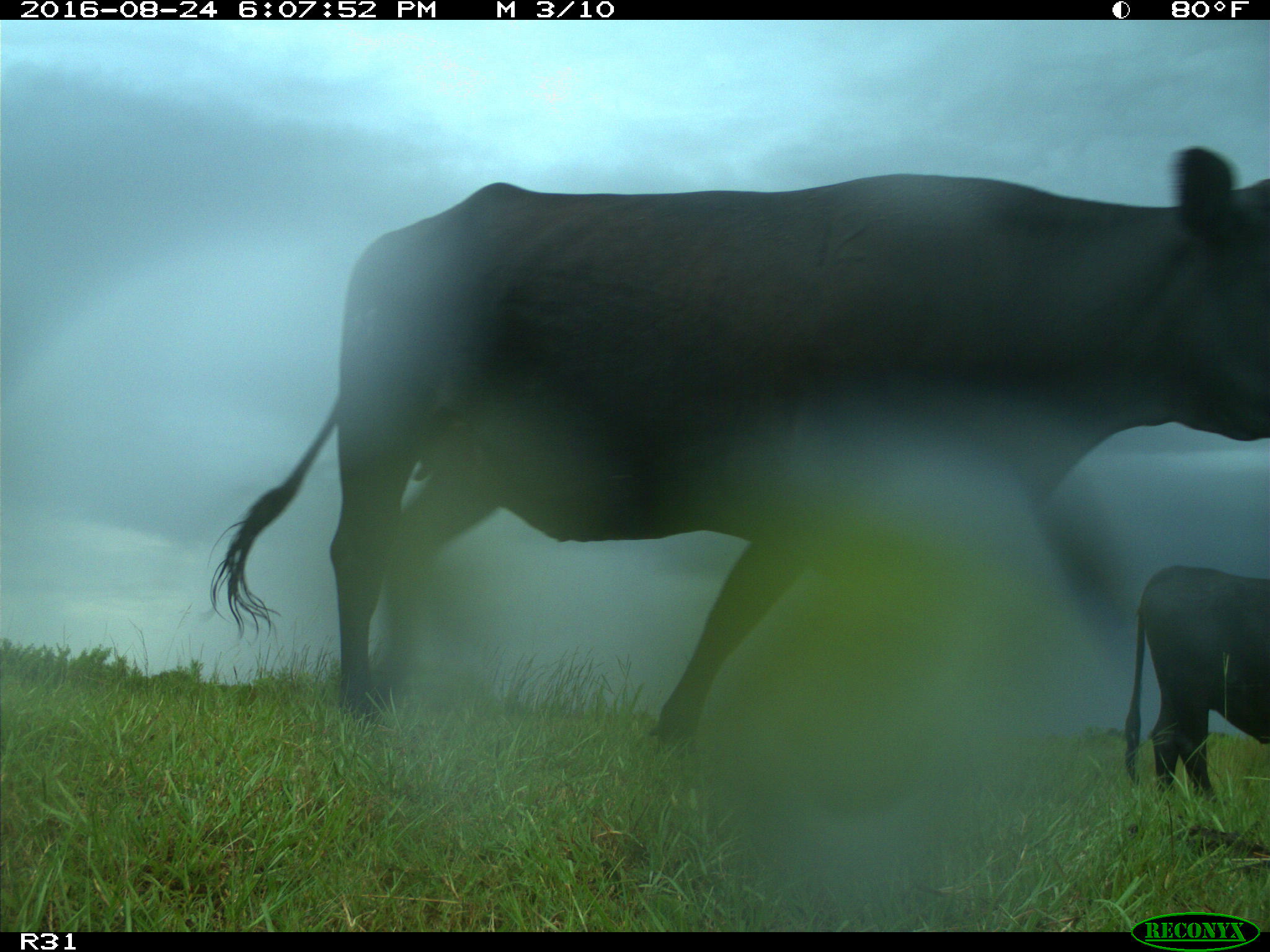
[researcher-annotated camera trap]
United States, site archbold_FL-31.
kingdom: Animalia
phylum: Chordata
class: Mammalia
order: Artiodactyla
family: Bovidae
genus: Bos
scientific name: Bos taurus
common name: domestic cow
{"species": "Bos taurus (domestic cow)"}